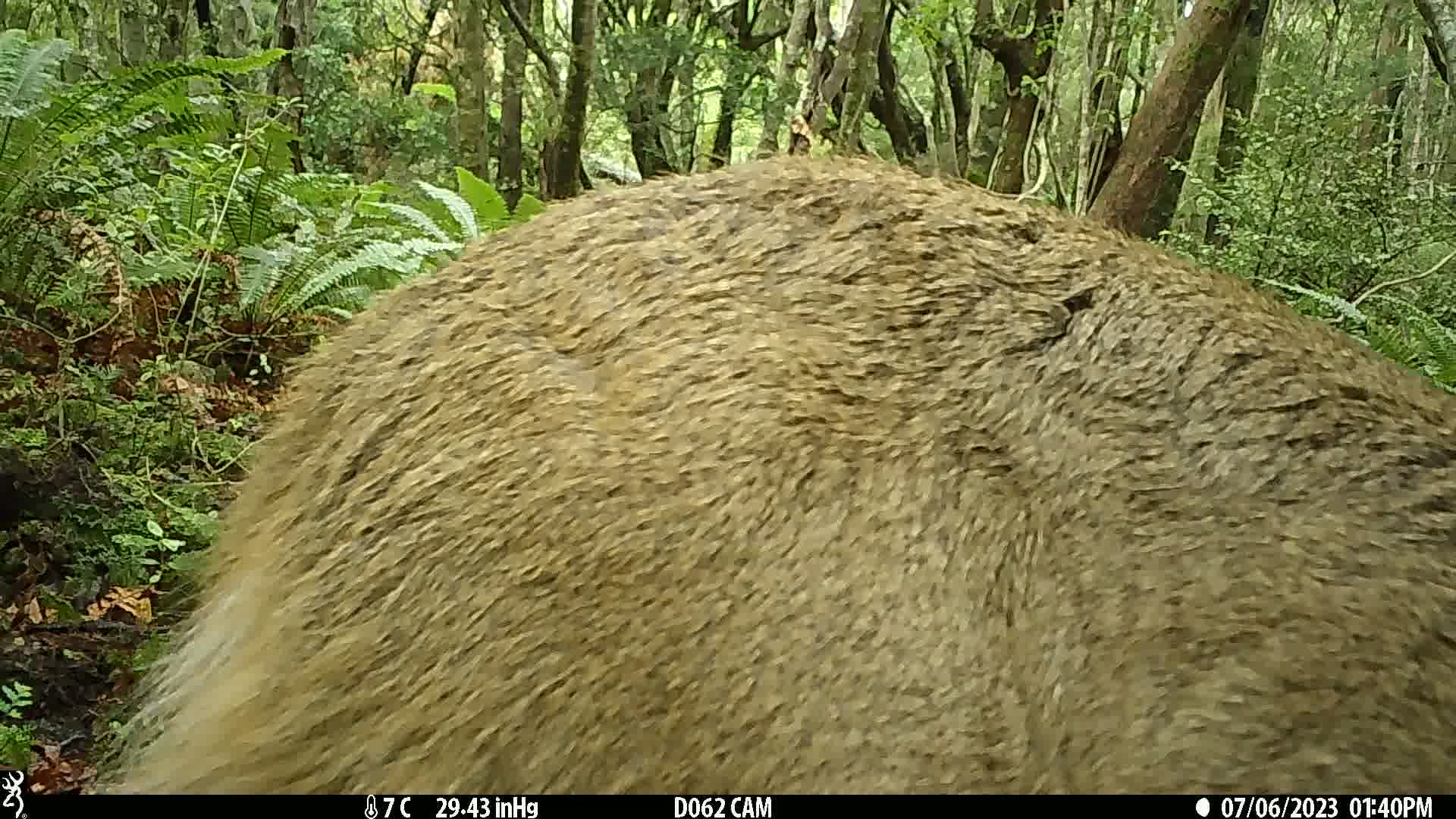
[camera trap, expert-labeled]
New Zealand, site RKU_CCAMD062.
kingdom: Animalia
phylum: Chordata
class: Mammalia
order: Artiodactyla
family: Cervidae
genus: Odocoileus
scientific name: Odocoileus virginianus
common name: white-tailed deer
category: white tailed deer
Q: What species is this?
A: White tailed deer (white-tailed deer) (Odocoileus virginianus).